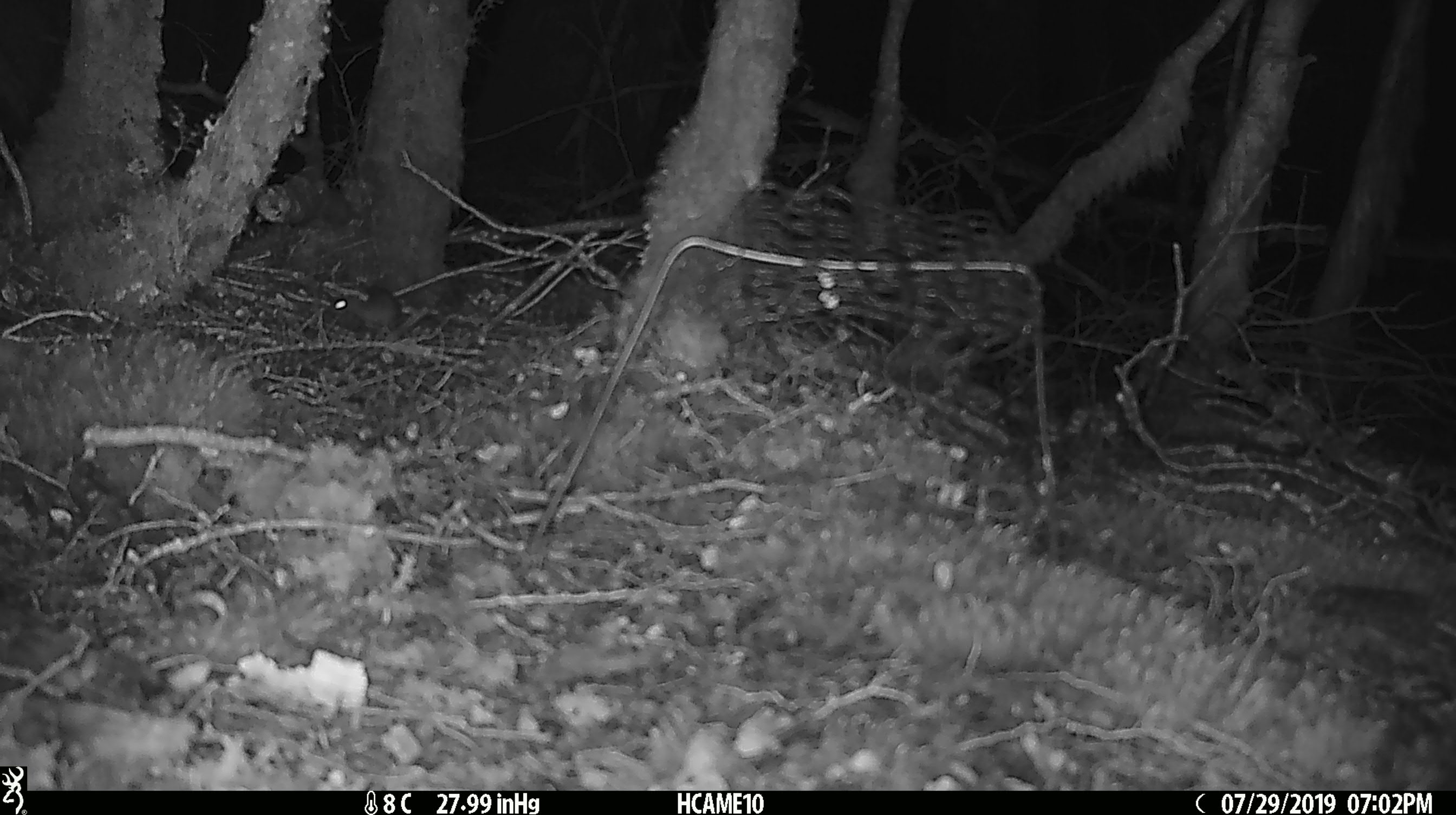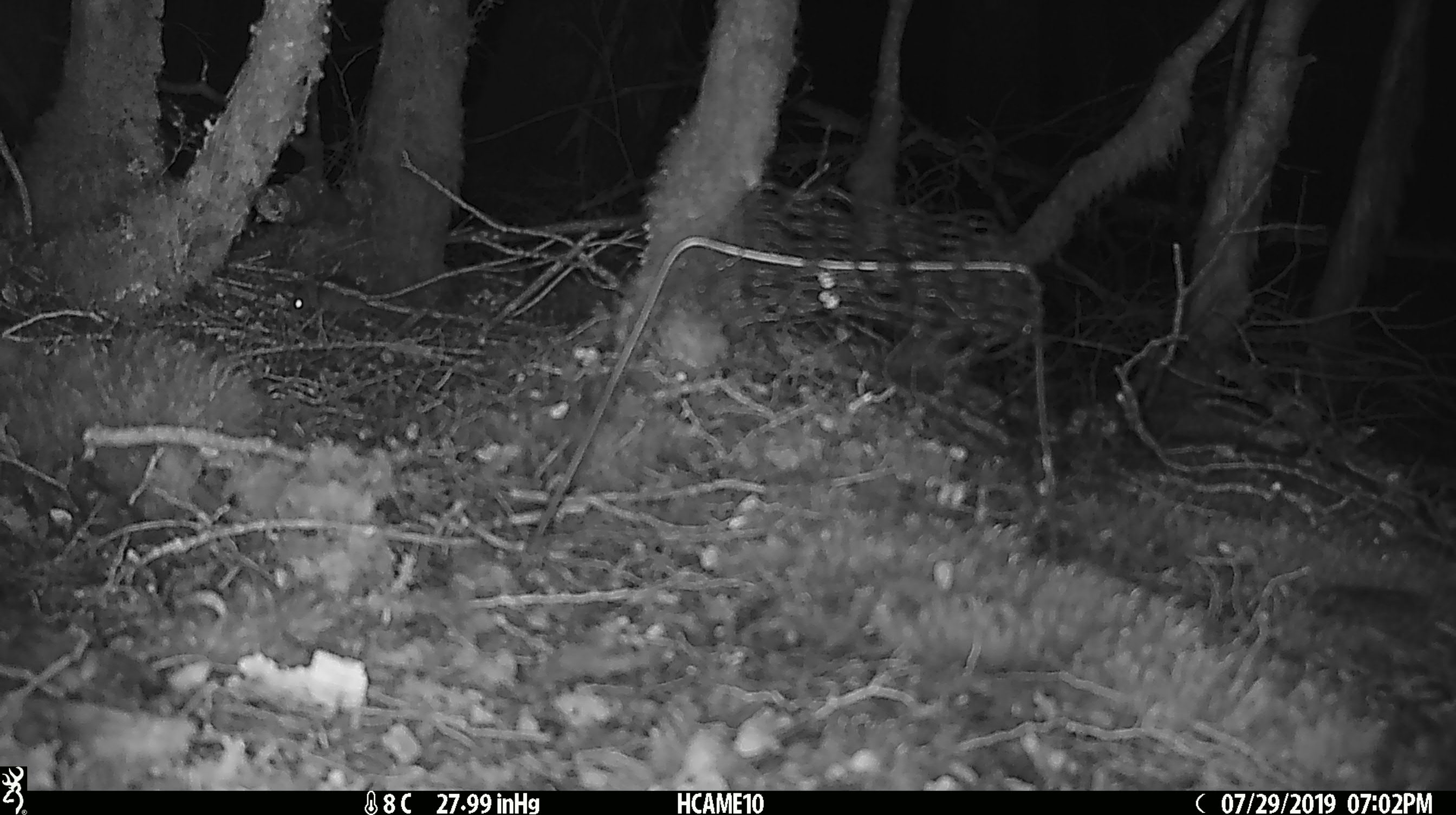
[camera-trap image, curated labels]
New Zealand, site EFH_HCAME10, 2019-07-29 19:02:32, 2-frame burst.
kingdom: Animalia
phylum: Chordata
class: Mammalia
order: Rodentia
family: Muridae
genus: Mus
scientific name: Mus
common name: mouse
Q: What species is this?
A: Mouse (Mus).